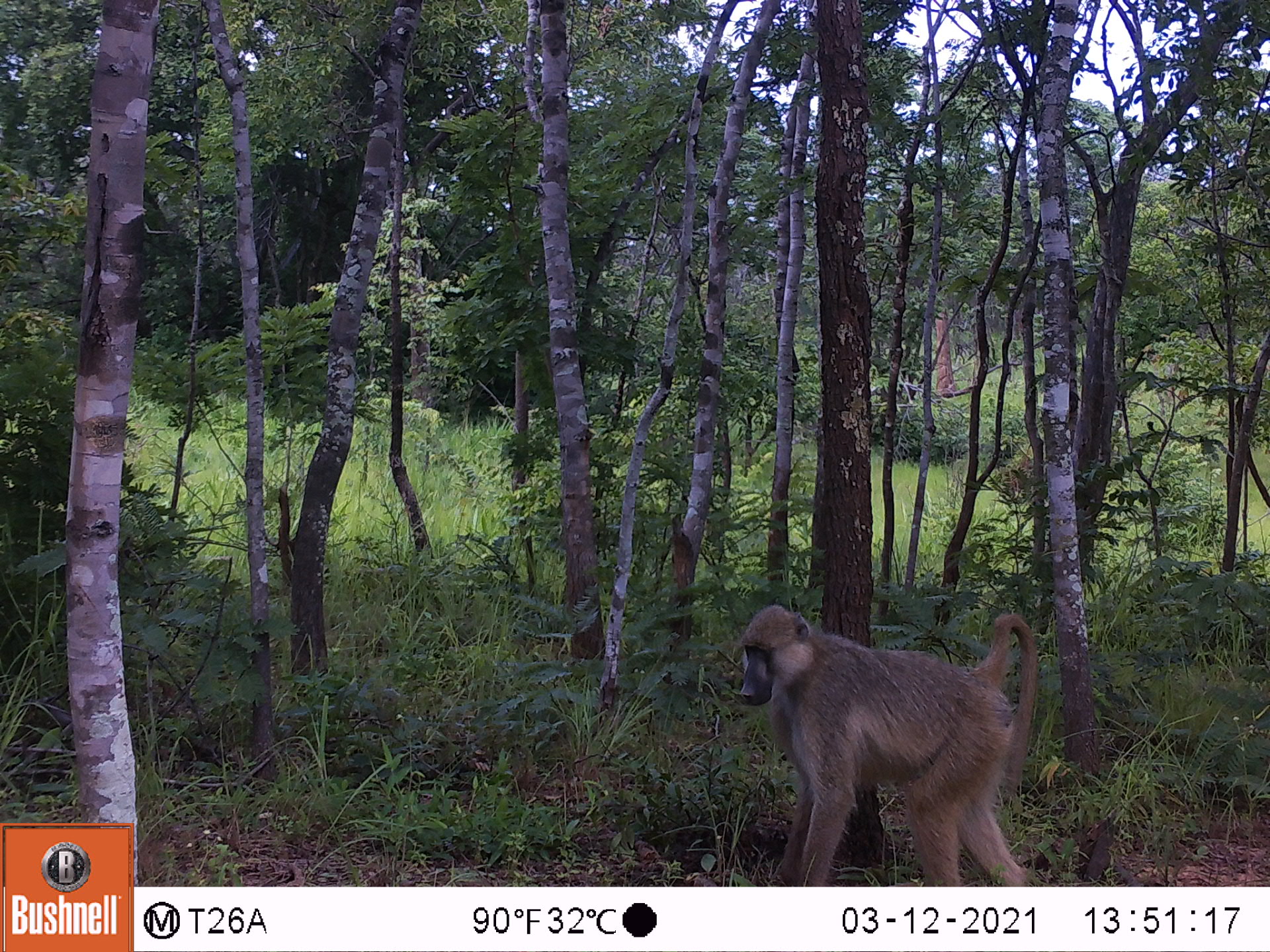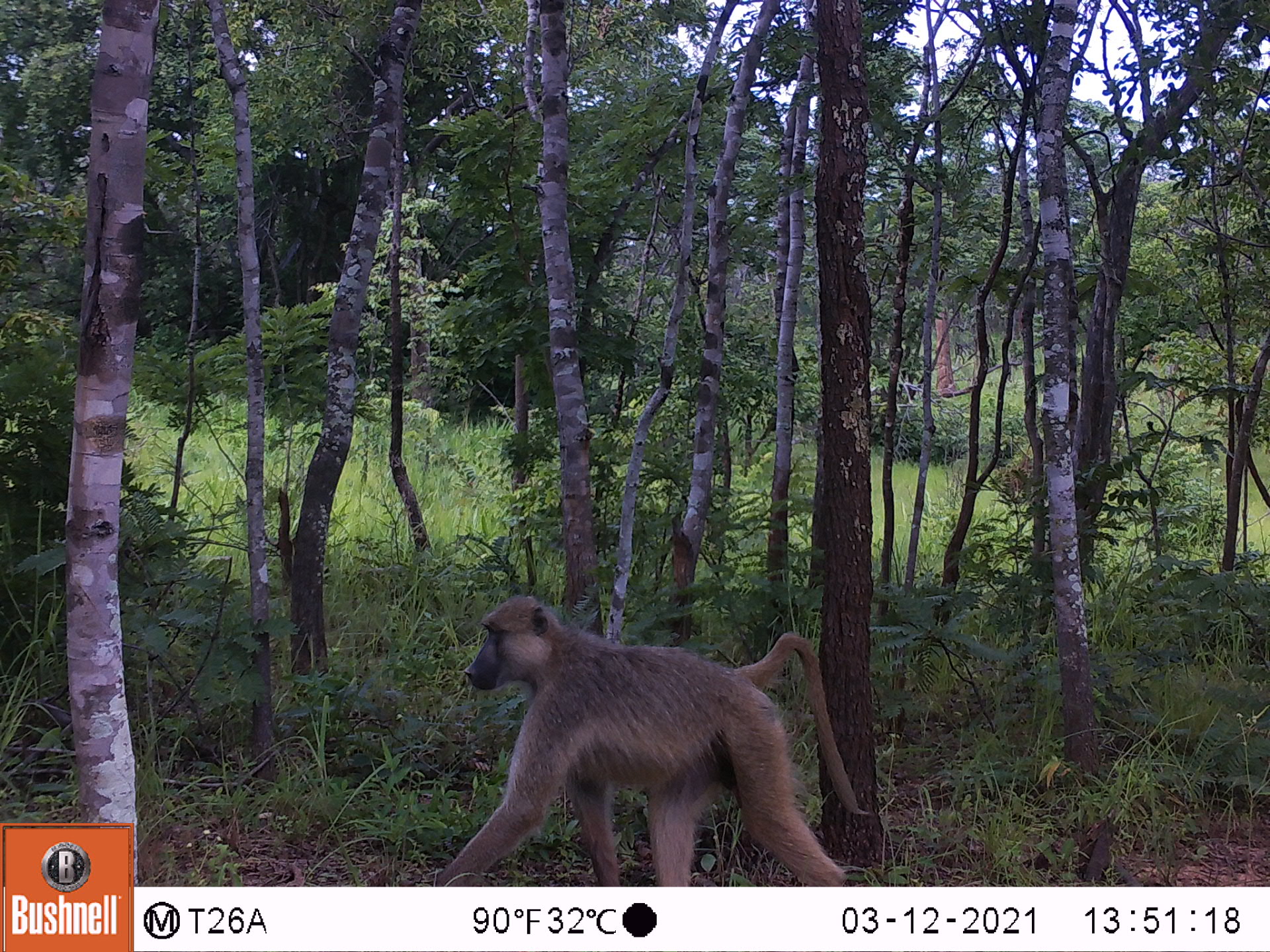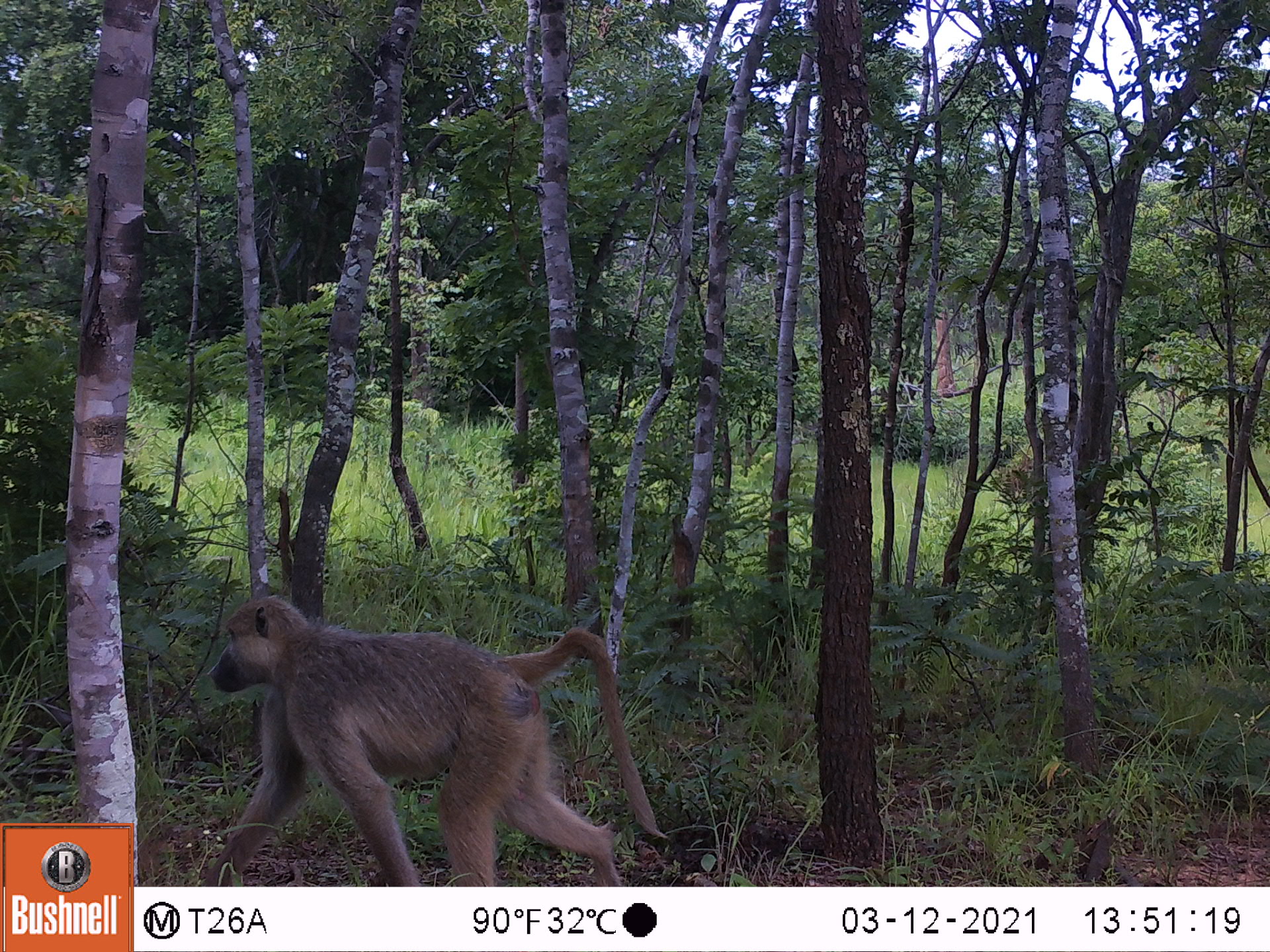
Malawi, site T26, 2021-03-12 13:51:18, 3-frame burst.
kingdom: Animalia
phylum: Chordata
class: Mammalia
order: Primates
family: Cercopithecidae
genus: Papio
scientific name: Papio cynocephalus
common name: yellow baboon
Yellow baboon (Papio cynocephalus), count 1.